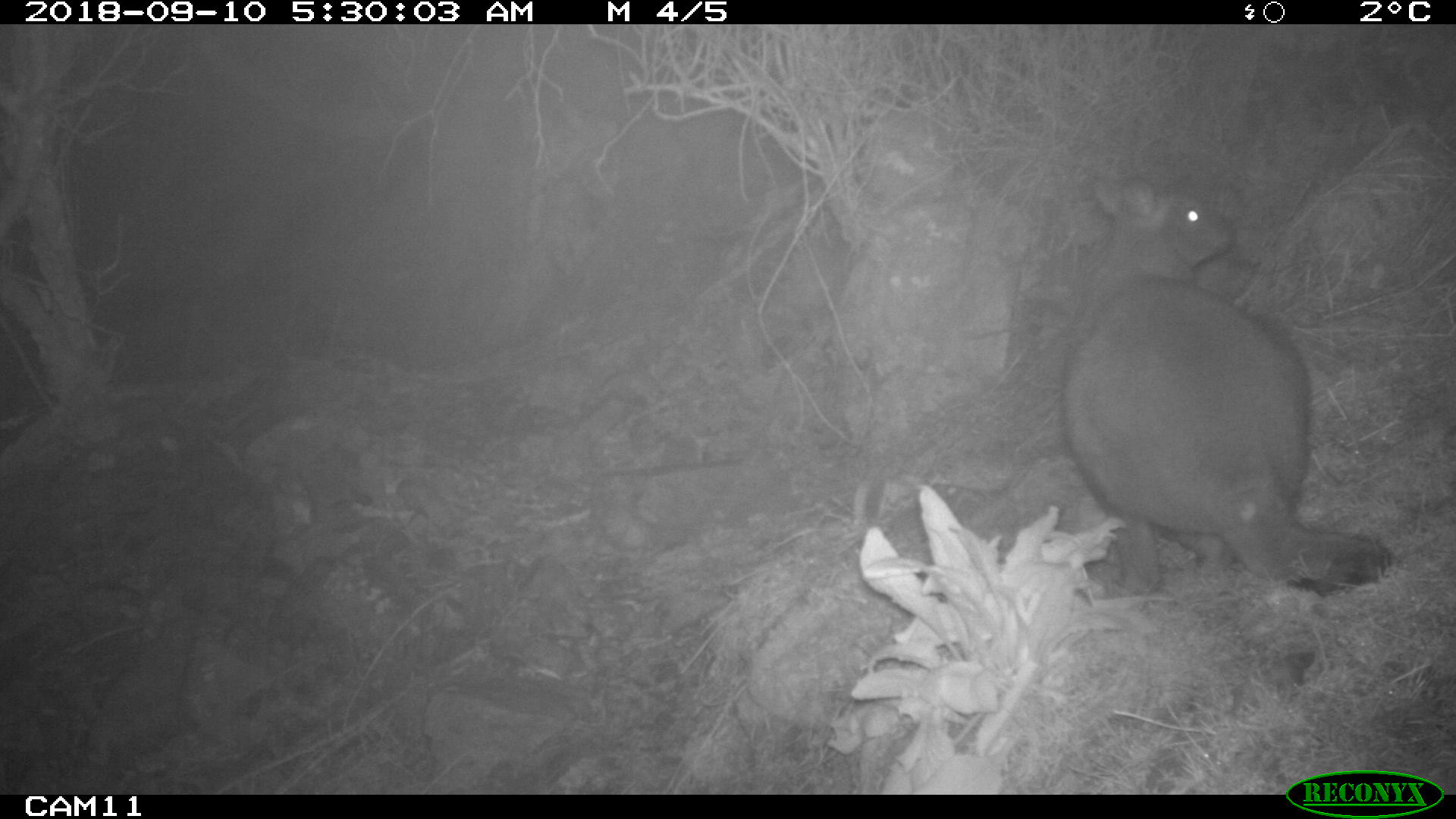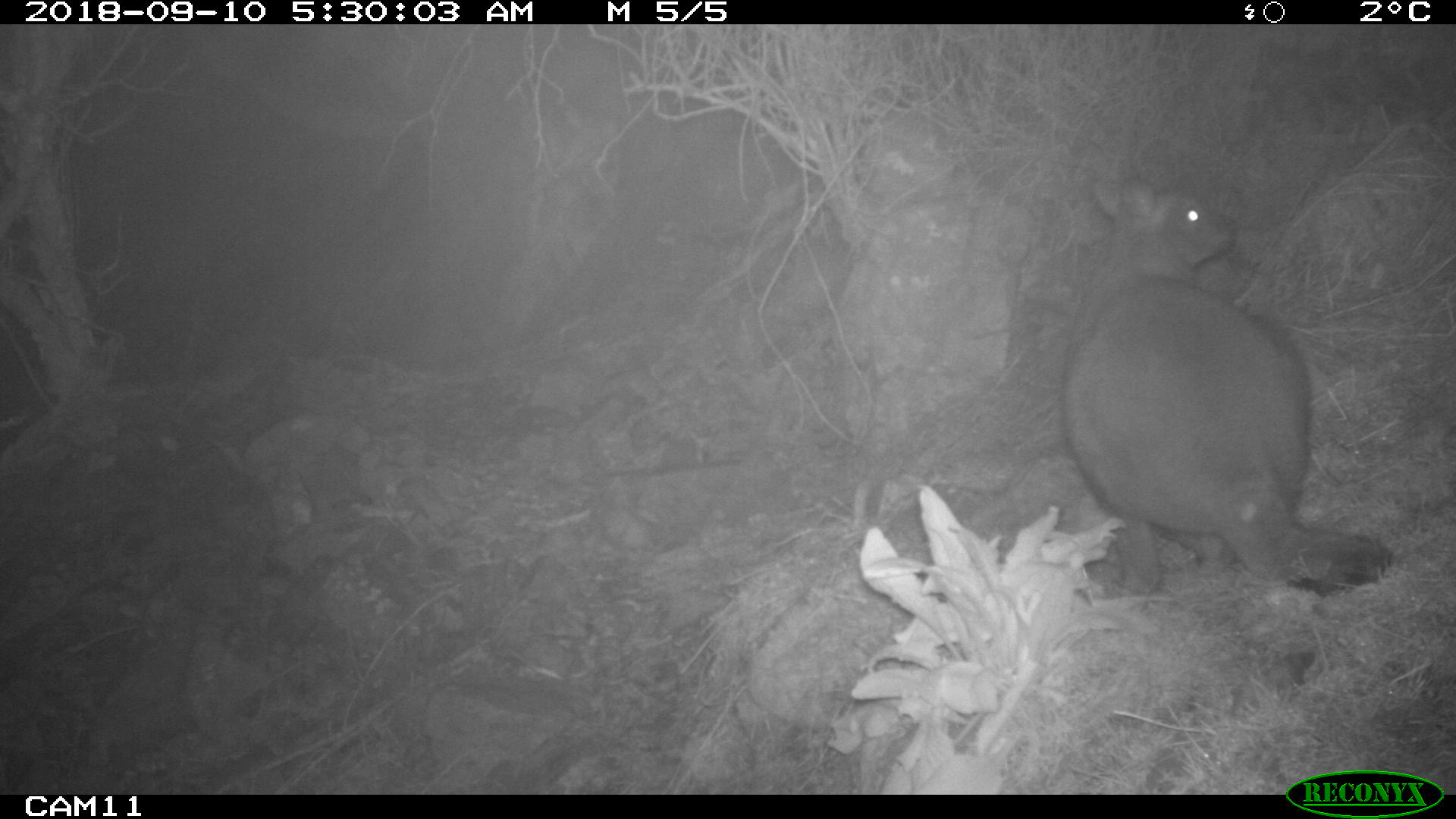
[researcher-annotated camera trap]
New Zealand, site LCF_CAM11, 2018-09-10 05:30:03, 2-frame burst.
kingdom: Animalia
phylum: Chordata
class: Mammalia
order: Diprotodontia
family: Macropodidae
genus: Notamacropus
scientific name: Notamacropus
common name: wallaby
Wallaby (Notamacropus).